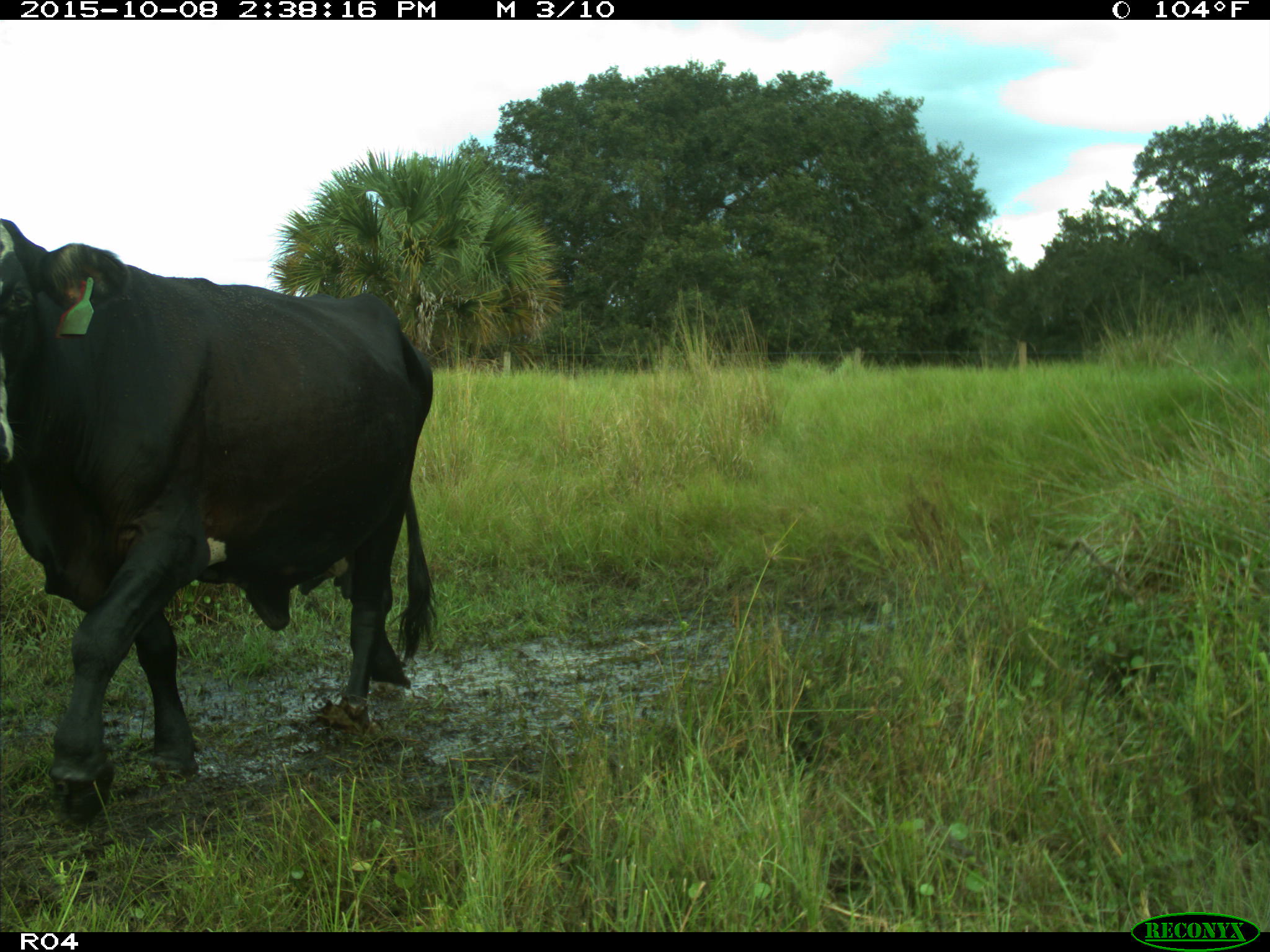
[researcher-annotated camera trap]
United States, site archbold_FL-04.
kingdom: Animalia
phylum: Chordata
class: Mammalia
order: Artiodactyla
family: Bovidae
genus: Bos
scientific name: Bos taurus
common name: domestic cow